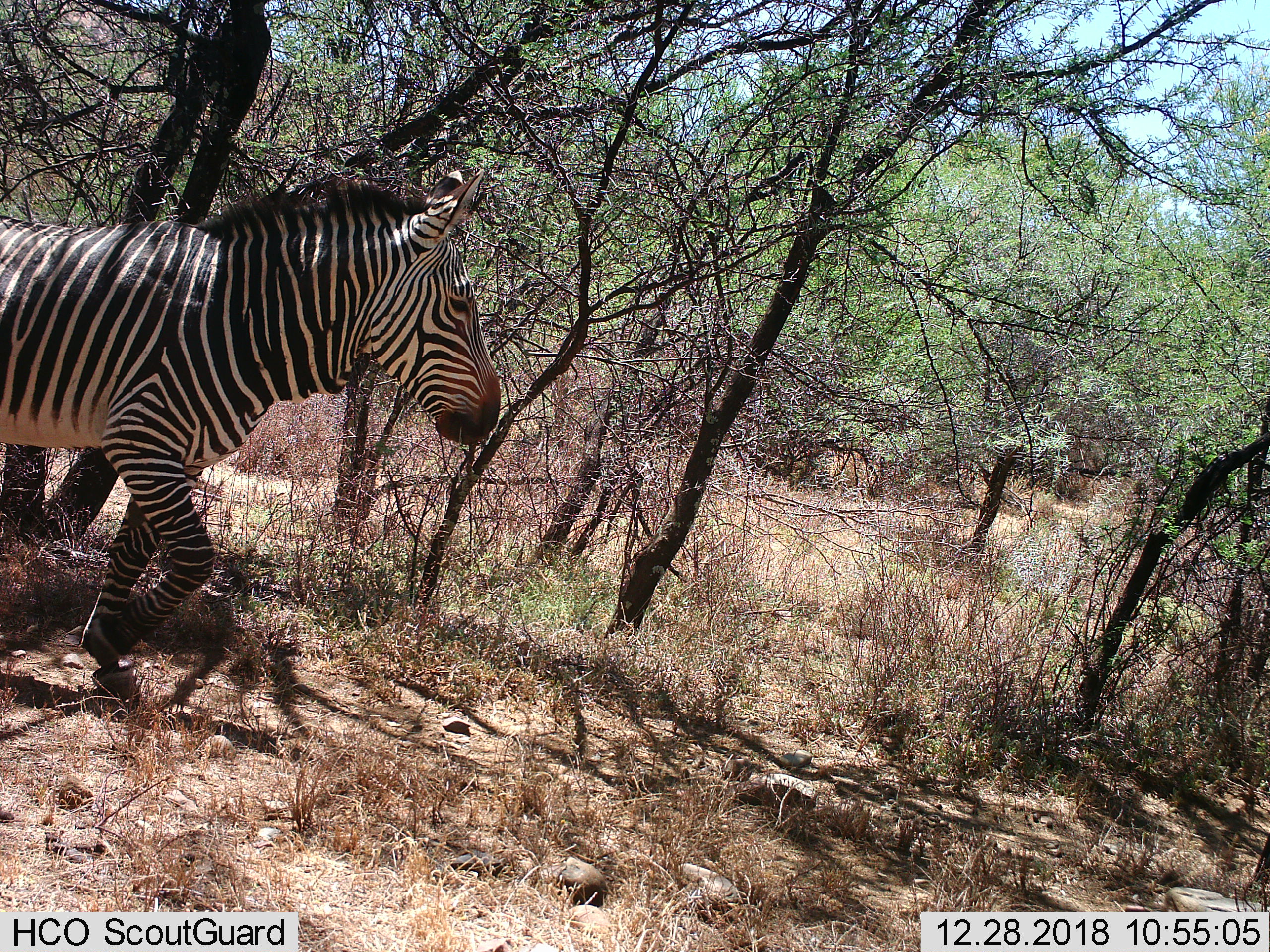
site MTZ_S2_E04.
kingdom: Animalia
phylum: Chordata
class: Mammalia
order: Perissodactyla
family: Equidae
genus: Equus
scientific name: Equus zebra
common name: mountain zebra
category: zebramountain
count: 1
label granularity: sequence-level